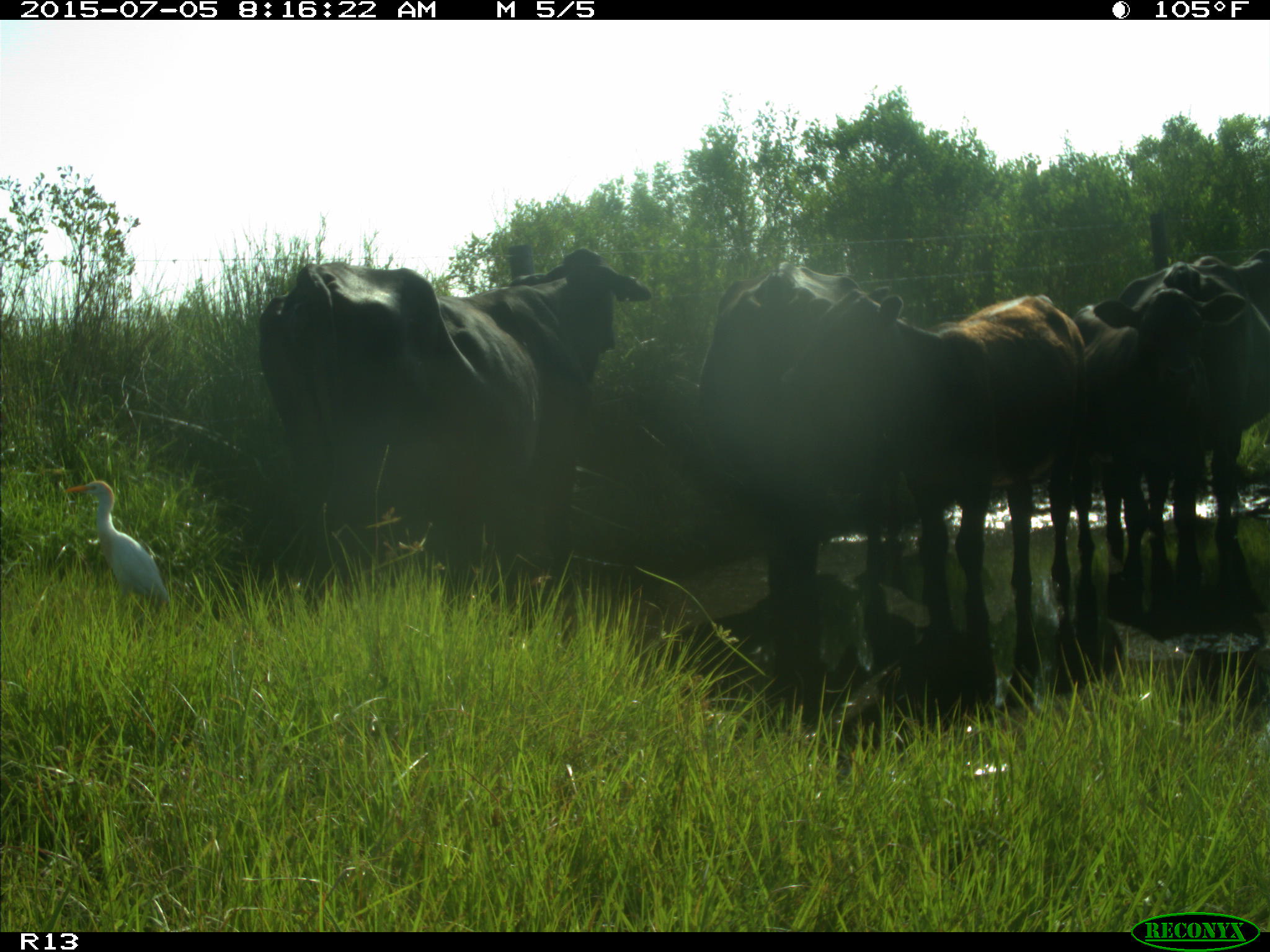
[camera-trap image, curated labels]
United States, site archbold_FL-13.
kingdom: Animalia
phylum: Chordata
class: Mammalia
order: Artiodactyla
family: Bovidae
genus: Bos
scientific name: Bos taurus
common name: domestic cow